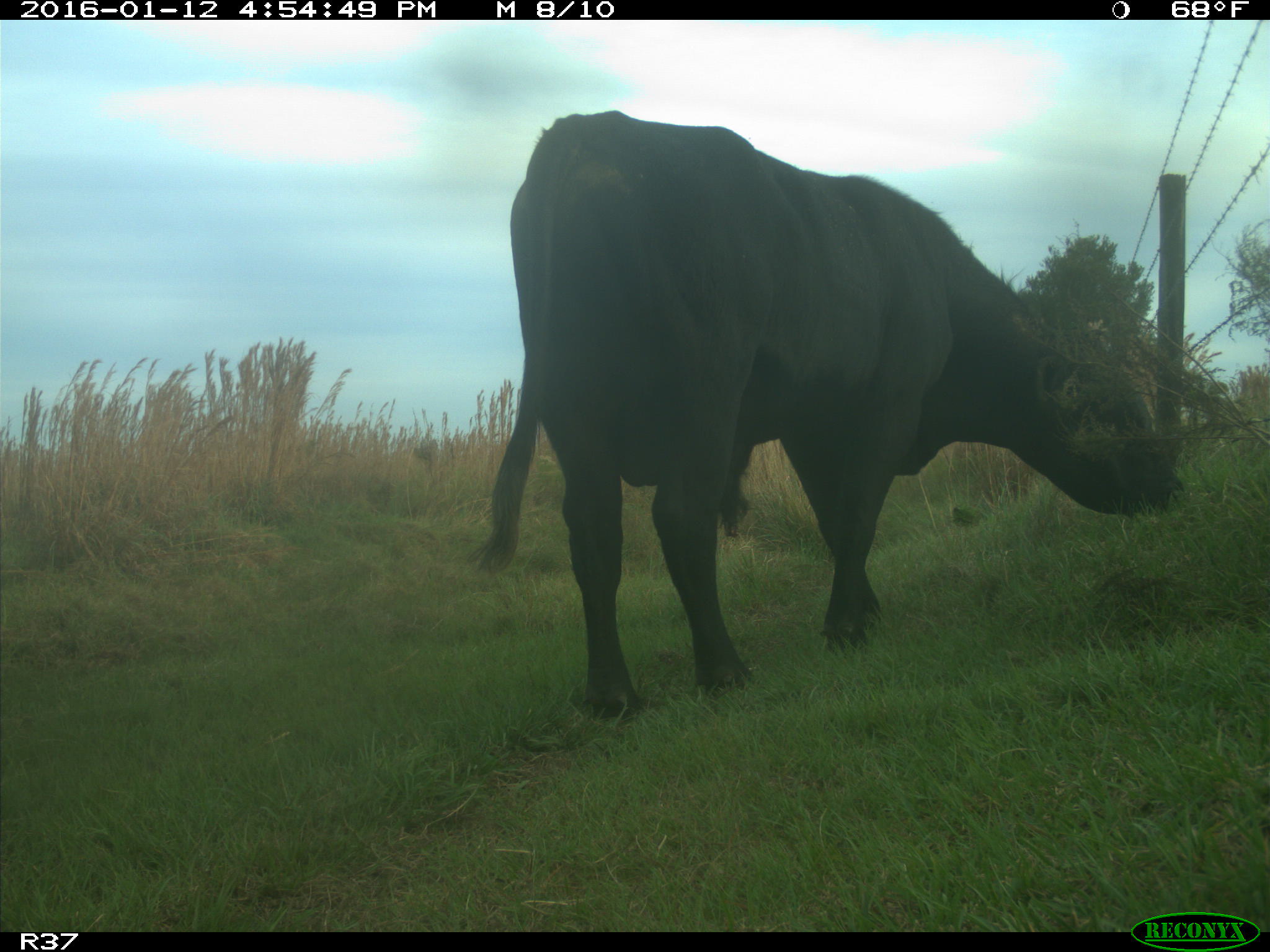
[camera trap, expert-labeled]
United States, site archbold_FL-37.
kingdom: Animalia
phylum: Chordata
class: Mammalia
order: Artiodactyla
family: Bovidae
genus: Bos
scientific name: Bos taurus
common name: domestic cow